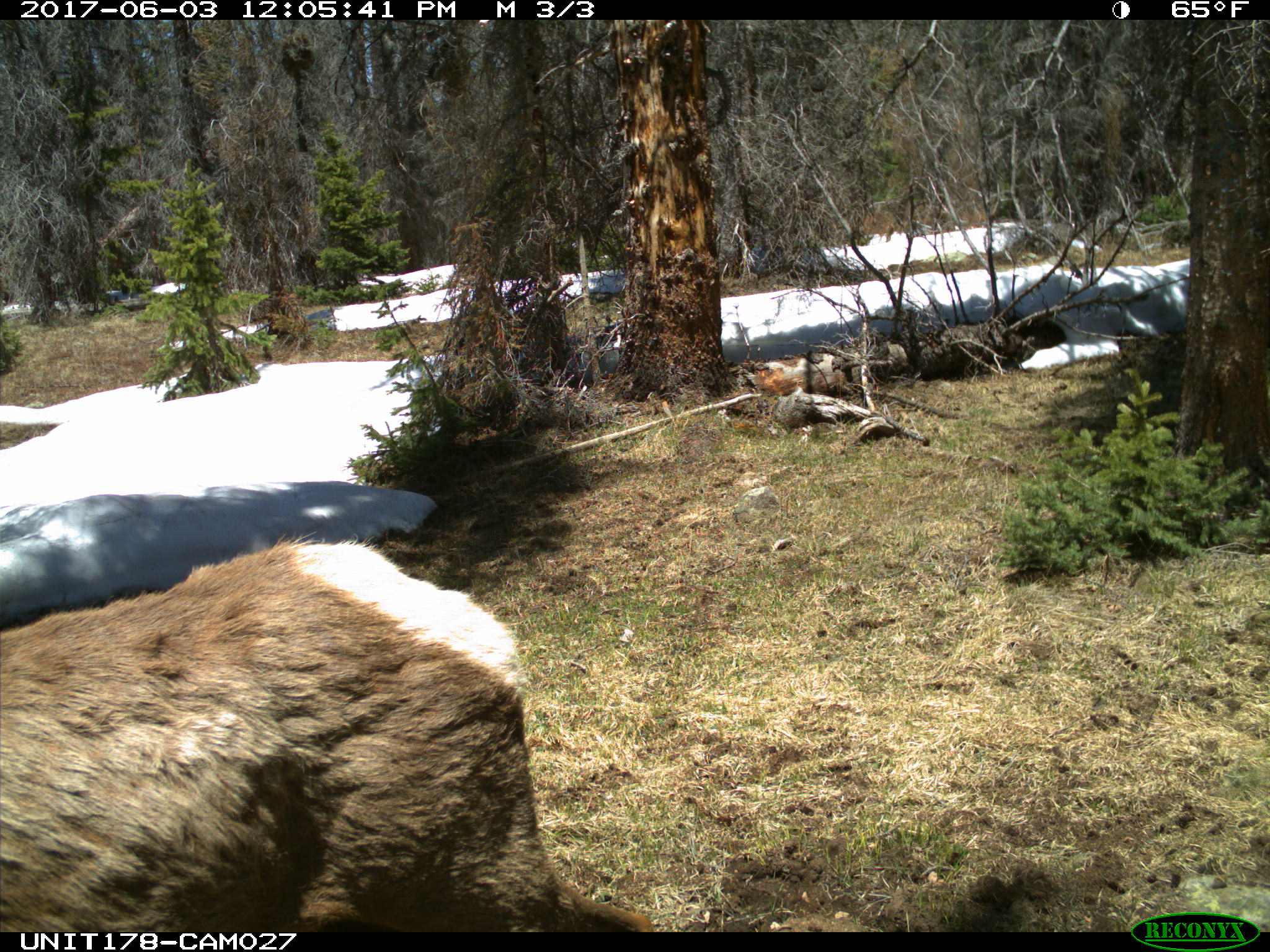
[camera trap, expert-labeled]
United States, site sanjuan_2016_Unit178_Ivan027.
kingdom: Animalia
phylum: Chordata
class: Mammalia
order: Artiodactyla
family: Cervidae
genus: Cervus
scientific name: Cervus elaphus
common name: red deer